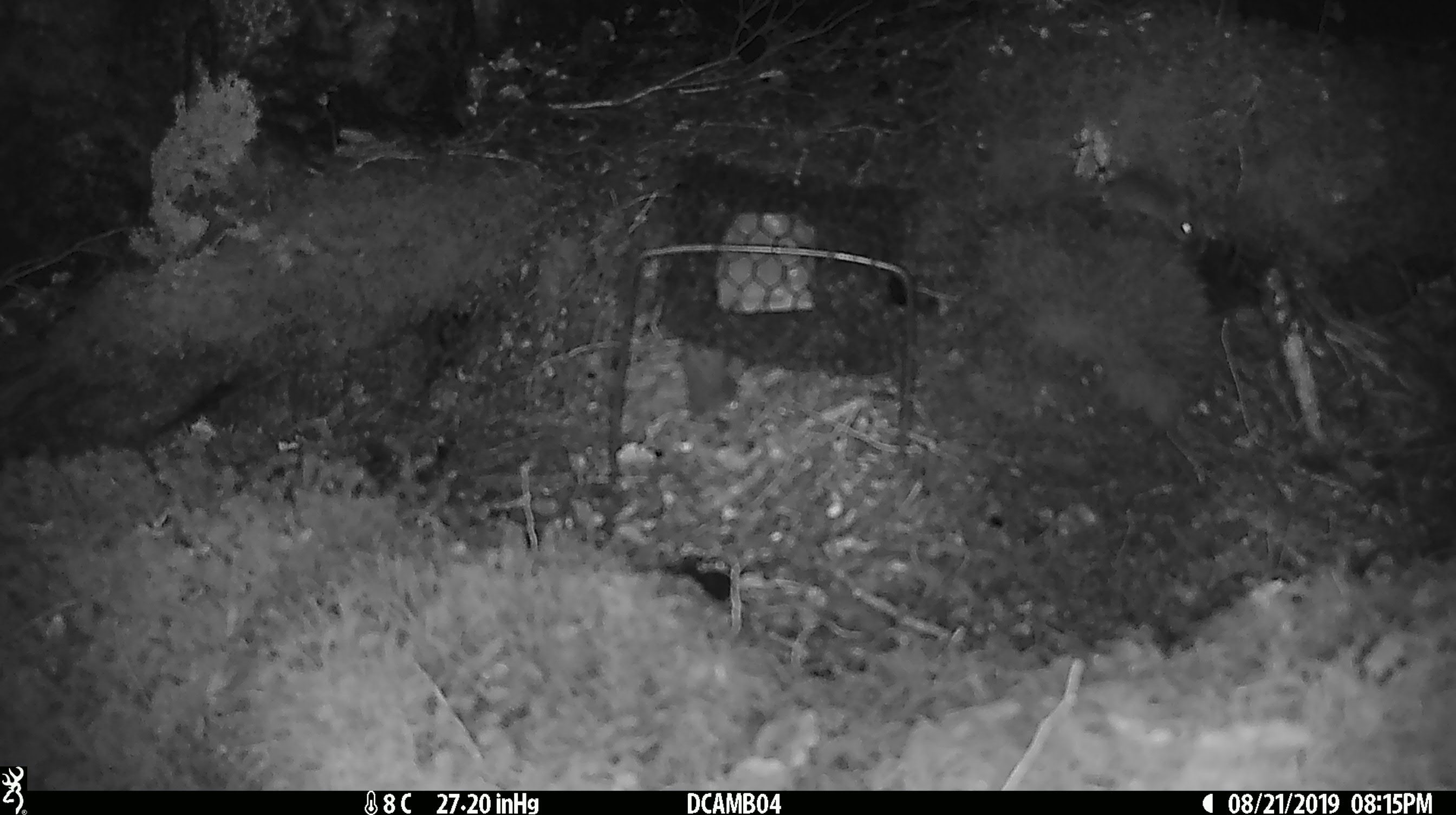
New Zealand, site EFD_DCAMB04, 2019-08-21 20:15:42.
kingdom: Animalia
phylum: Chordata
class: Mammalia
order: Rodentia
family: Muridae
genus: Mus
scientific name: Mus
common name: mouse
Mouse (Mus).